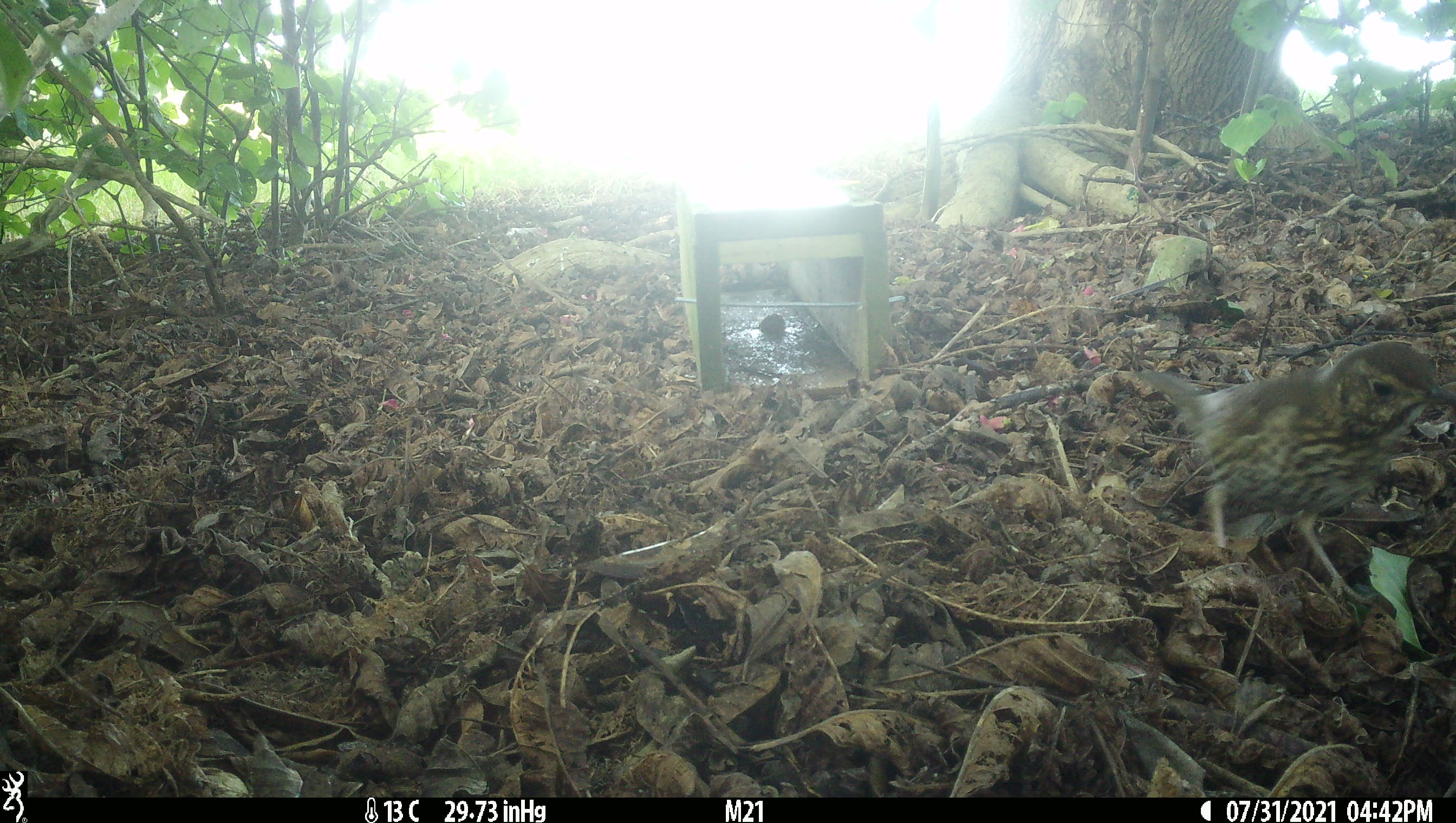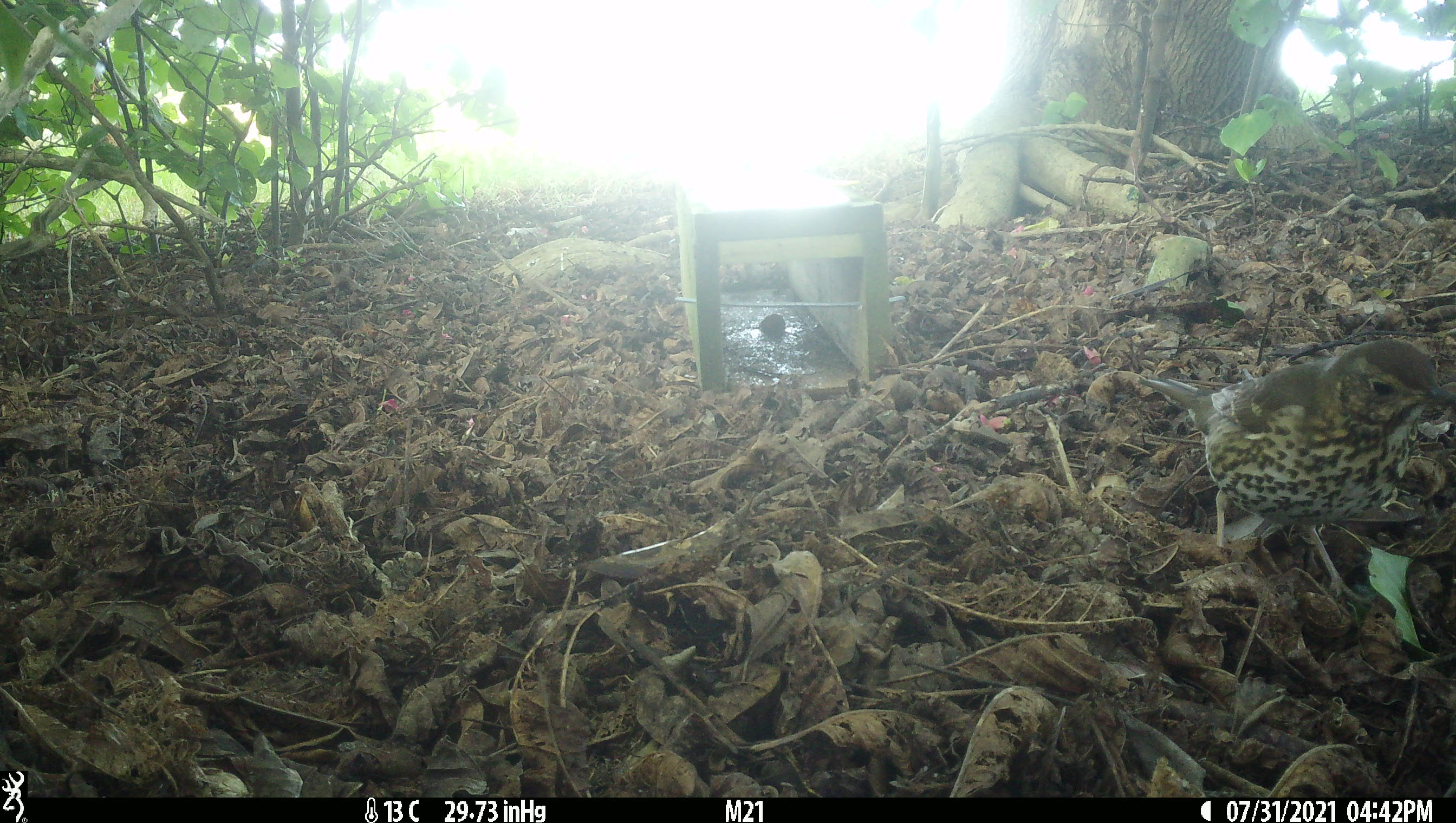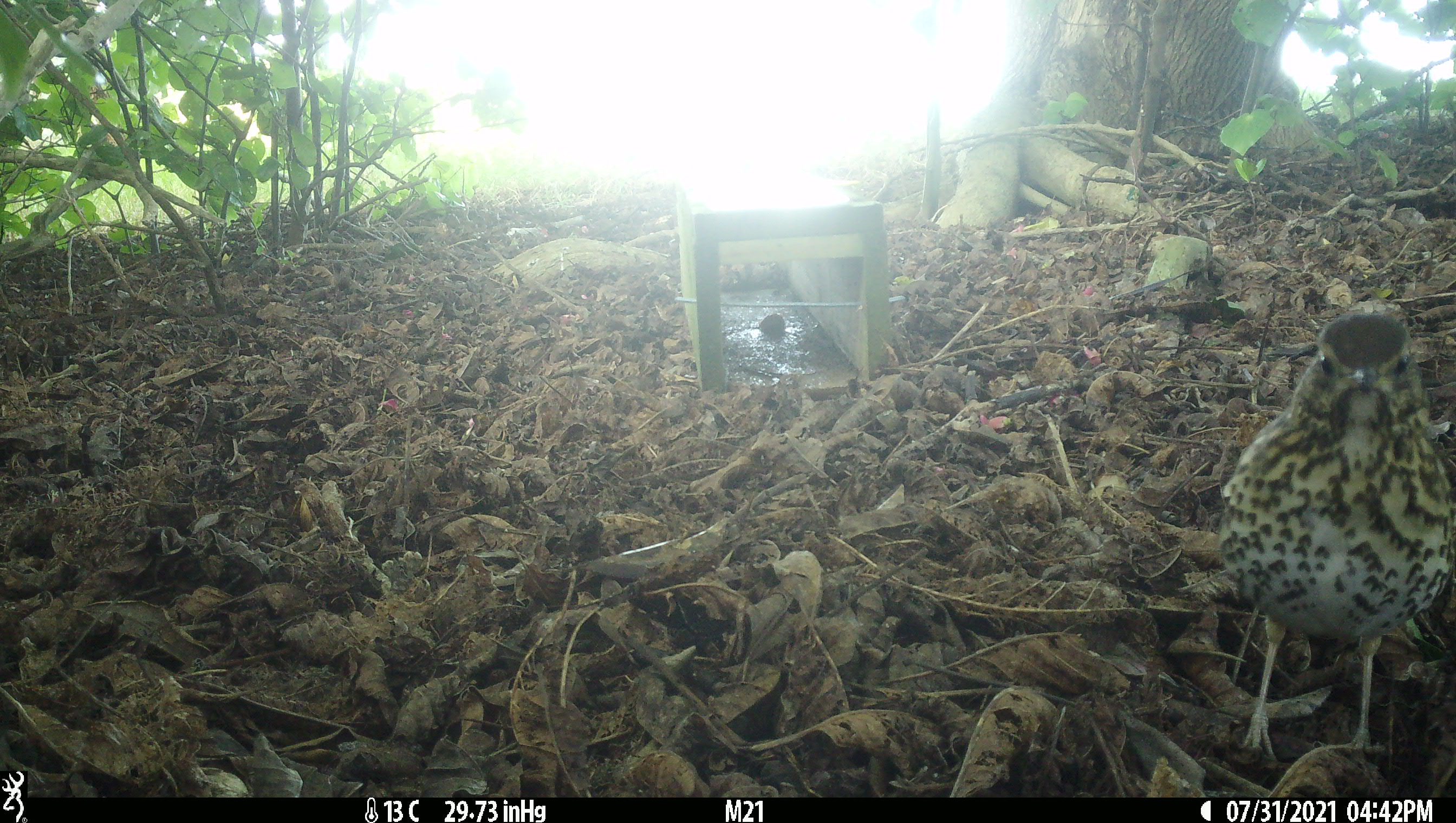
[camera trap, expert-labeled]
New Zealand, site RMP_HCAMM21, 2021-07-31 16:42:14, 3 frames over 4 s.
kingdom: Animalia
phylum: Chordata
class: Aves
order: Passeriformes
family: Turdidae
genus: Turdus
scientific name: Turdus philomelos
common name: song thrush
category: thrush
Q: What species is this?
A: Thrush (song thrush) (Turdus philomelos).